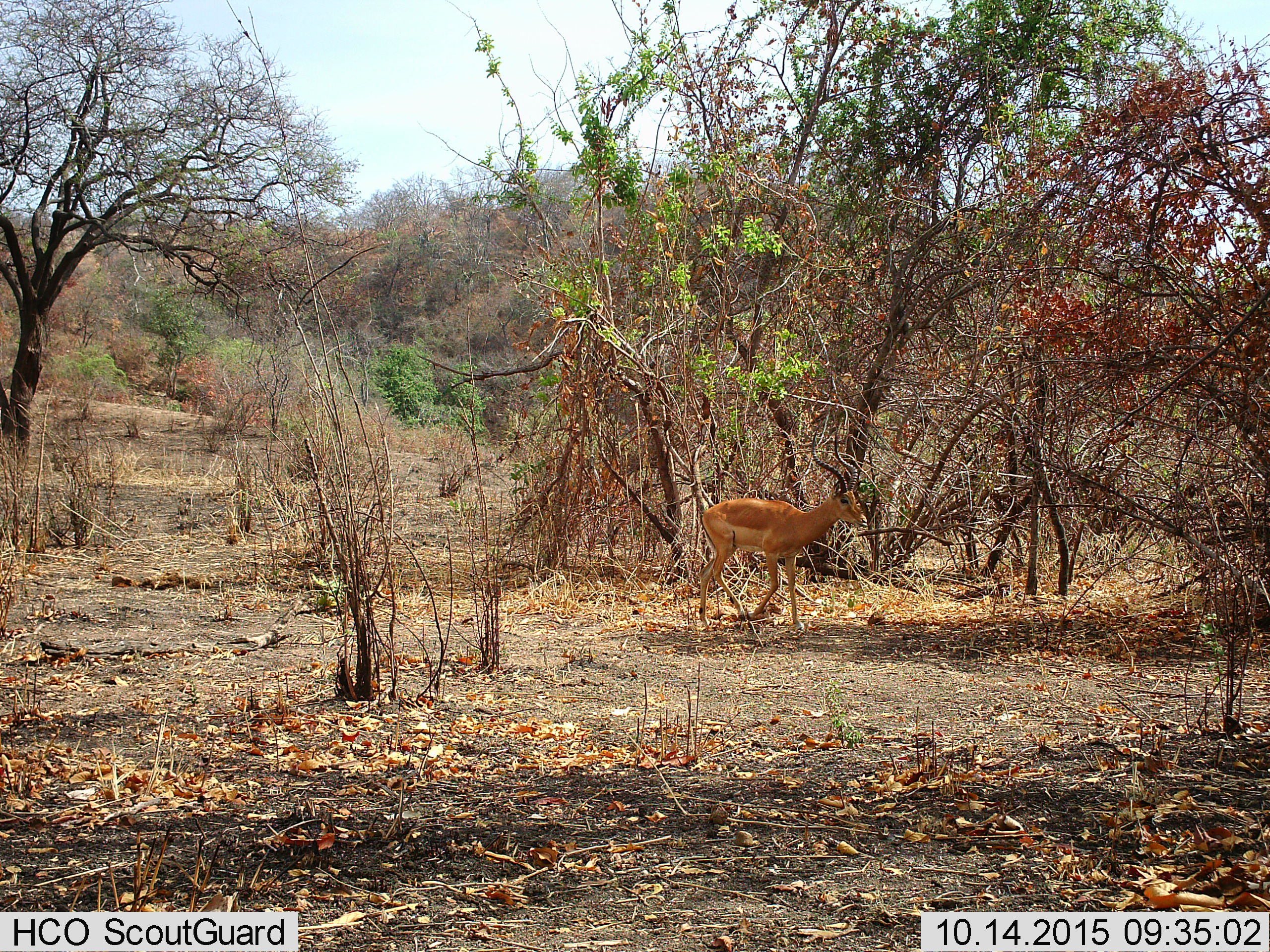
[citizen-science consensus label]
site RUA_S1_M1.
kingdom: Animalia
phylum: Chordata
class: Mammalia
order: Artiodactyla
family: Bovidae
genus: Aepyceros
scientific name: Aepyceros melampus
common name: impala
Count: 1.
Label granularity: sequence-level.